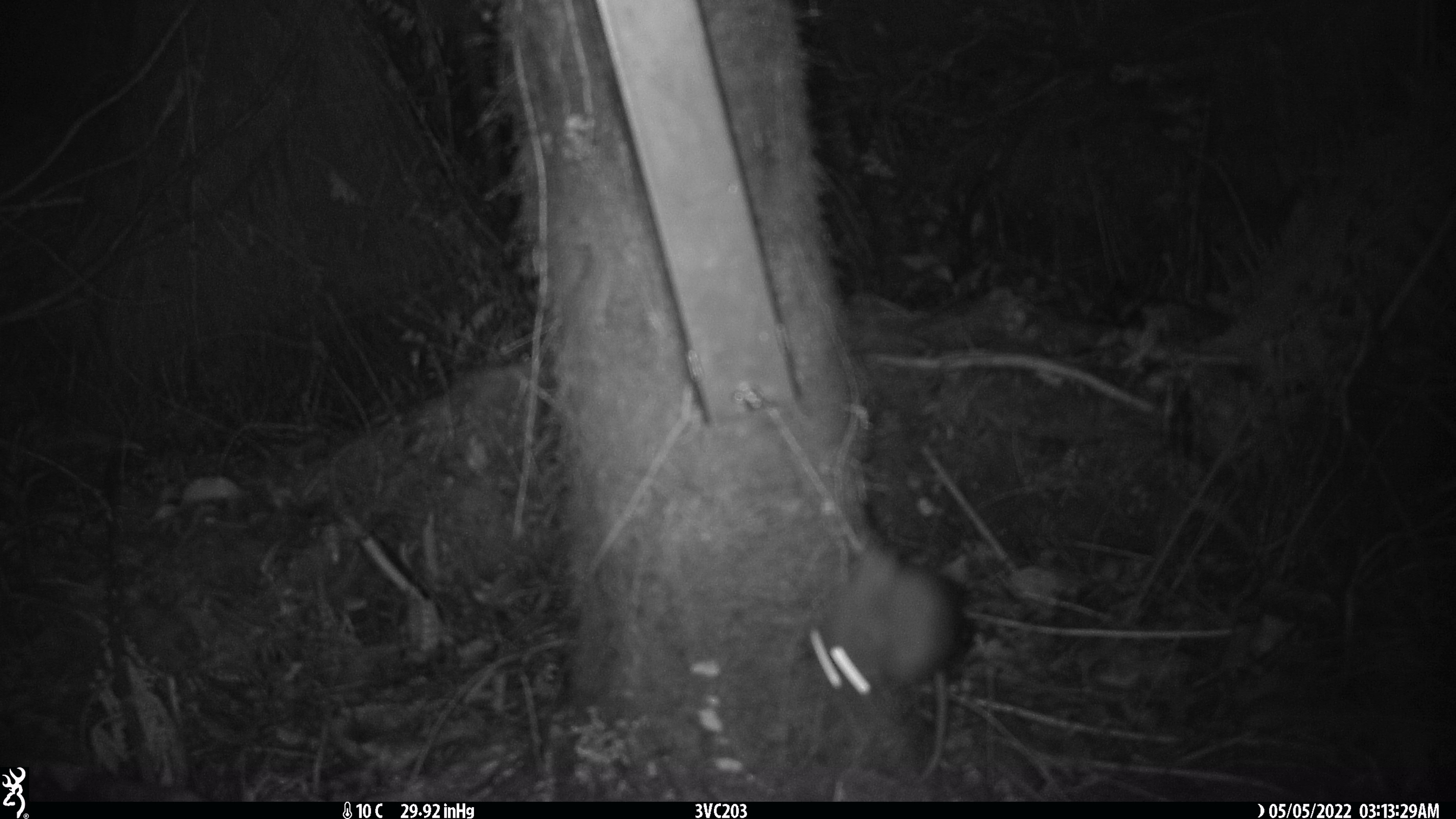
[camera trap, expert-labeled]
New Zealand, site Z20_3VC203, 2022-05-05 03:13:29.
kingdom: Animalia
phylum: Chordata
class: Mammalia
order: Rodentia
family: Muridae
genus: Rattus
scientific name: Rattus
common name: rat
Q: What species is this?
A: Rat (Rattus).